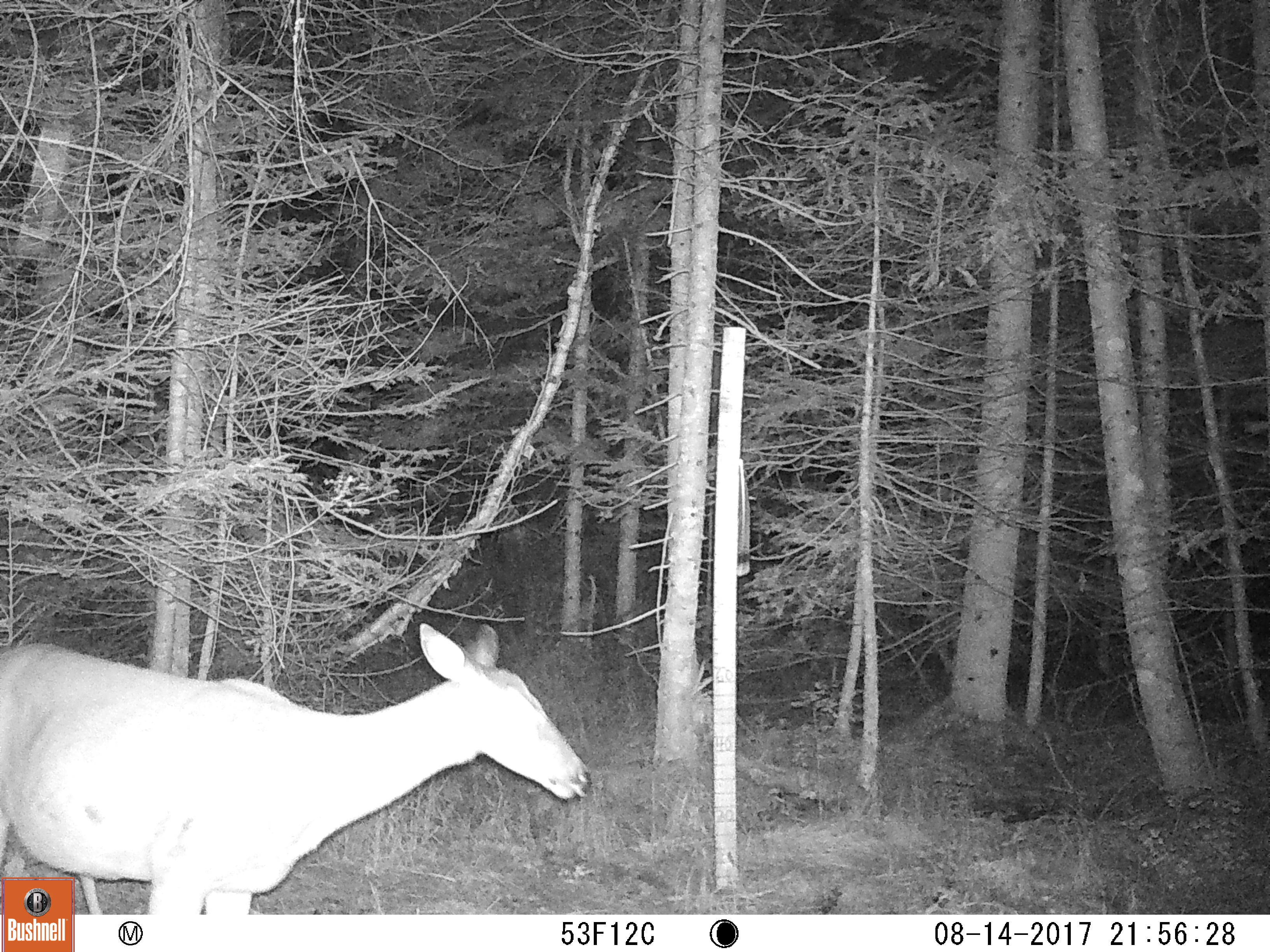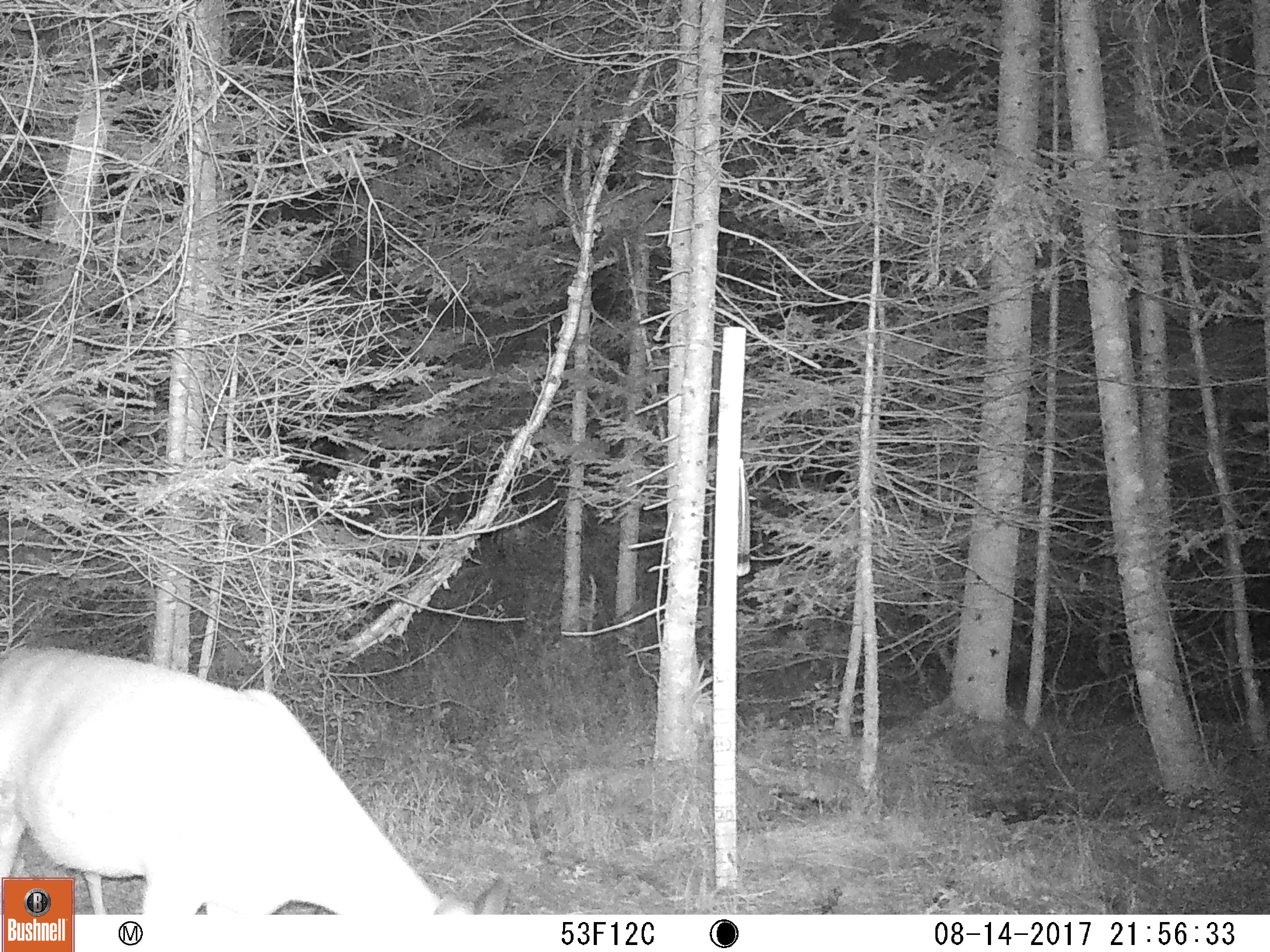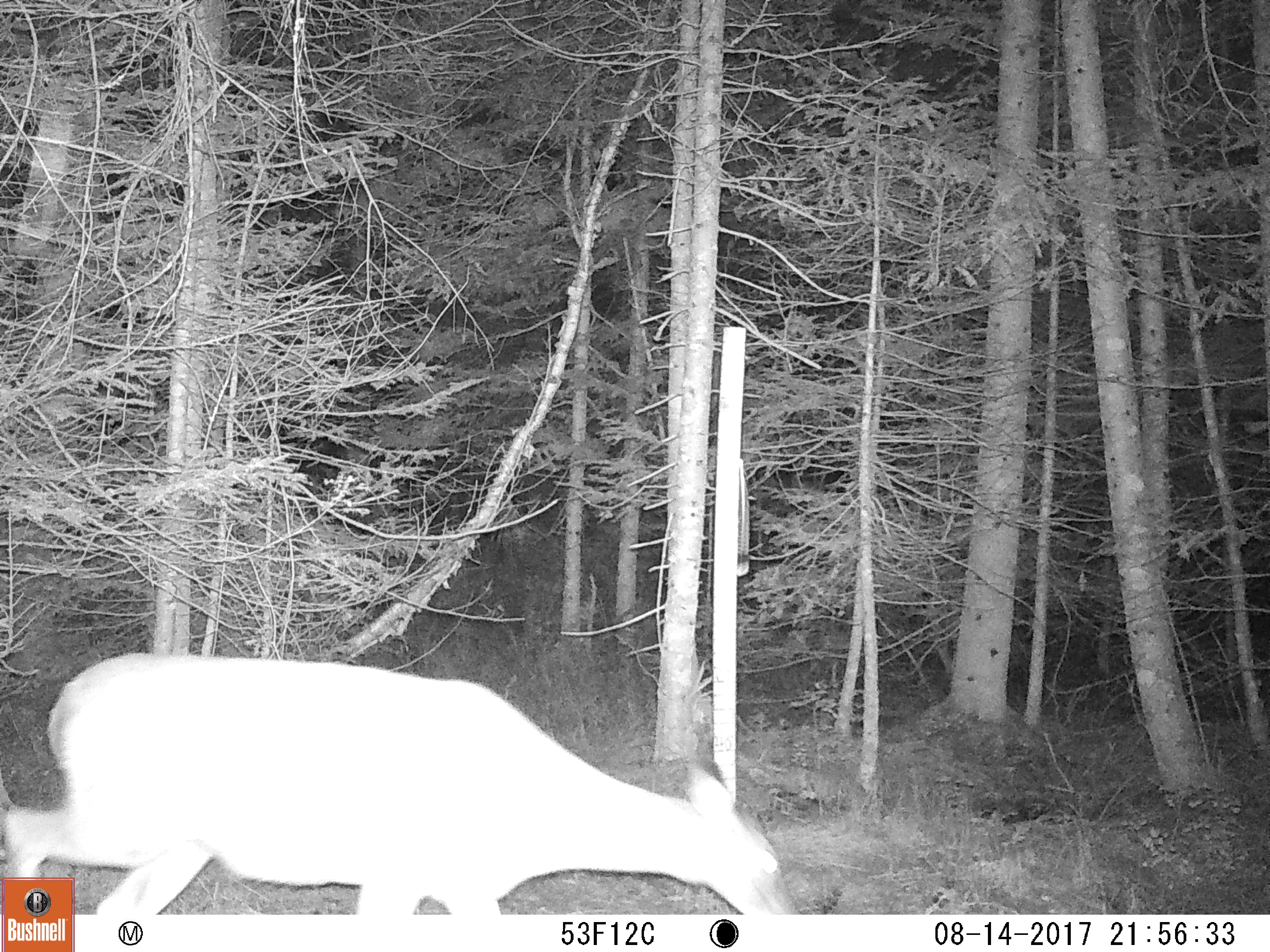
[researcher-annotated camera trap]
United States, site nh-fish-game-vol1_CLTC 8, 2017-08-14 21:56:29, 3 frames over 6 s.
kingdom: Animalia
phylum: Chordata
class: Mammalia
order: Artiodactyla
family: Cervidae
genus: Odocoileus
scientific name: Odocoileus virginianus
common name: white-tailed deer